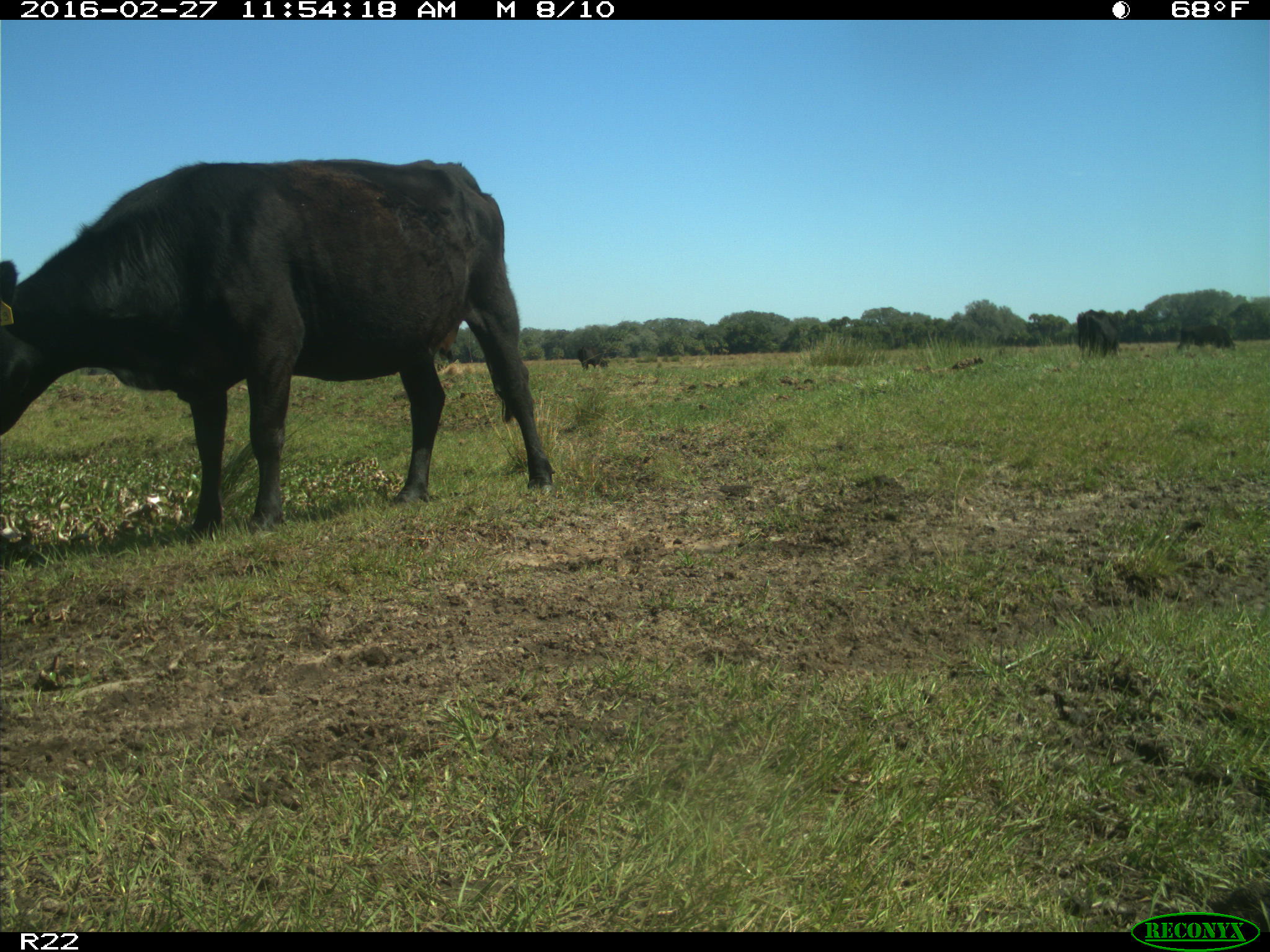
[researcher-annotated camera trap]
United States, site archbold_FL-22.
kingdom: Animalia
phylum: Chordata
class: Mammalia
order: Artiodactyla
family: Bovidae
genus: Bos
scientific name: Bos taurus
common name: domestic cow